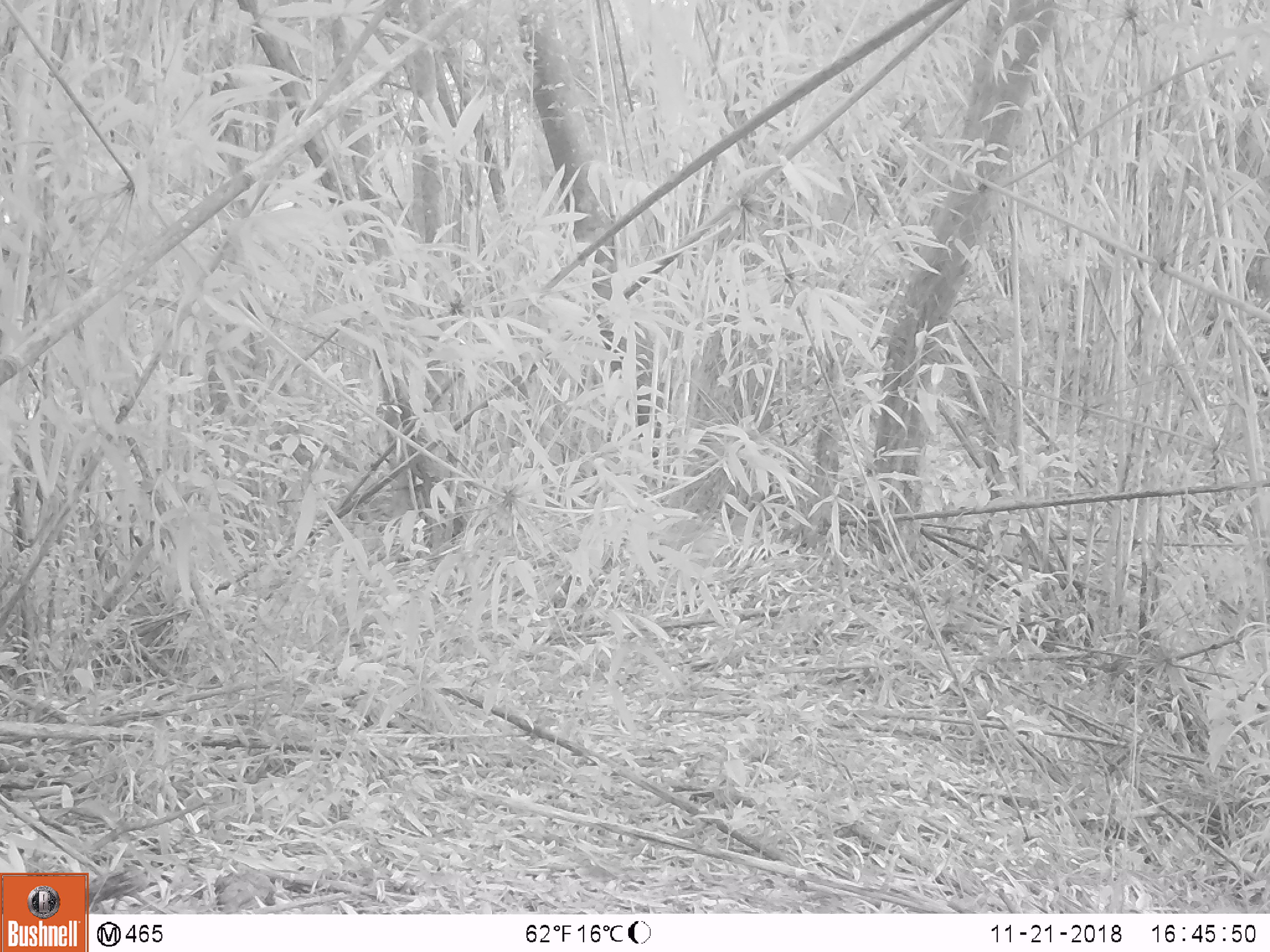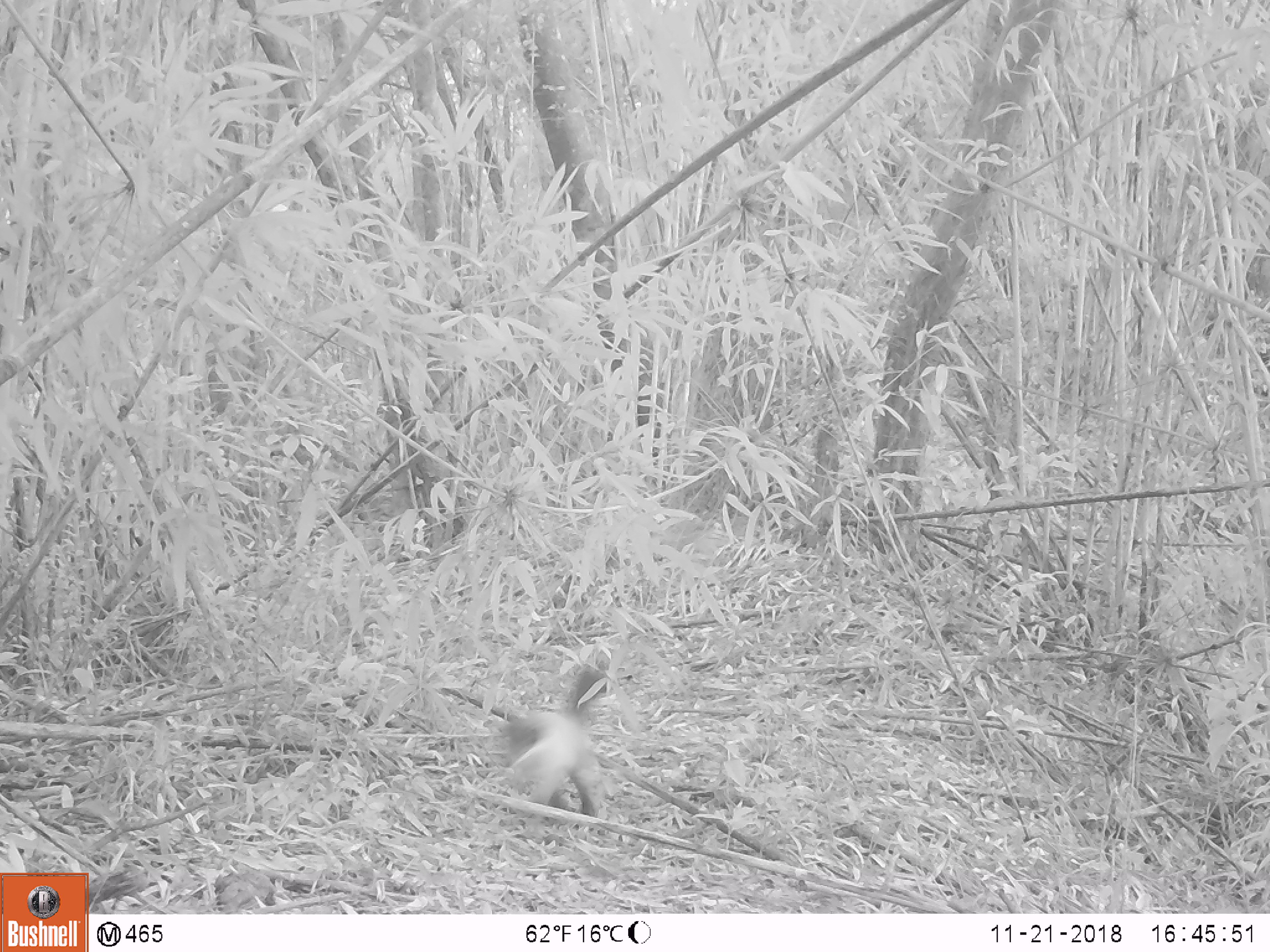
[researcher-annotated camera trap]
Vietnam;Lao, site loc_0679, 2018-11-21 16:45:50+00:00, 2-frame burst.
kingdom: Animalia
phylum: Chordata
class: Mammalia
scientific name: Mammalia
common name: mammal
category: unidentified small mammal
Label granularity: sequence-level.